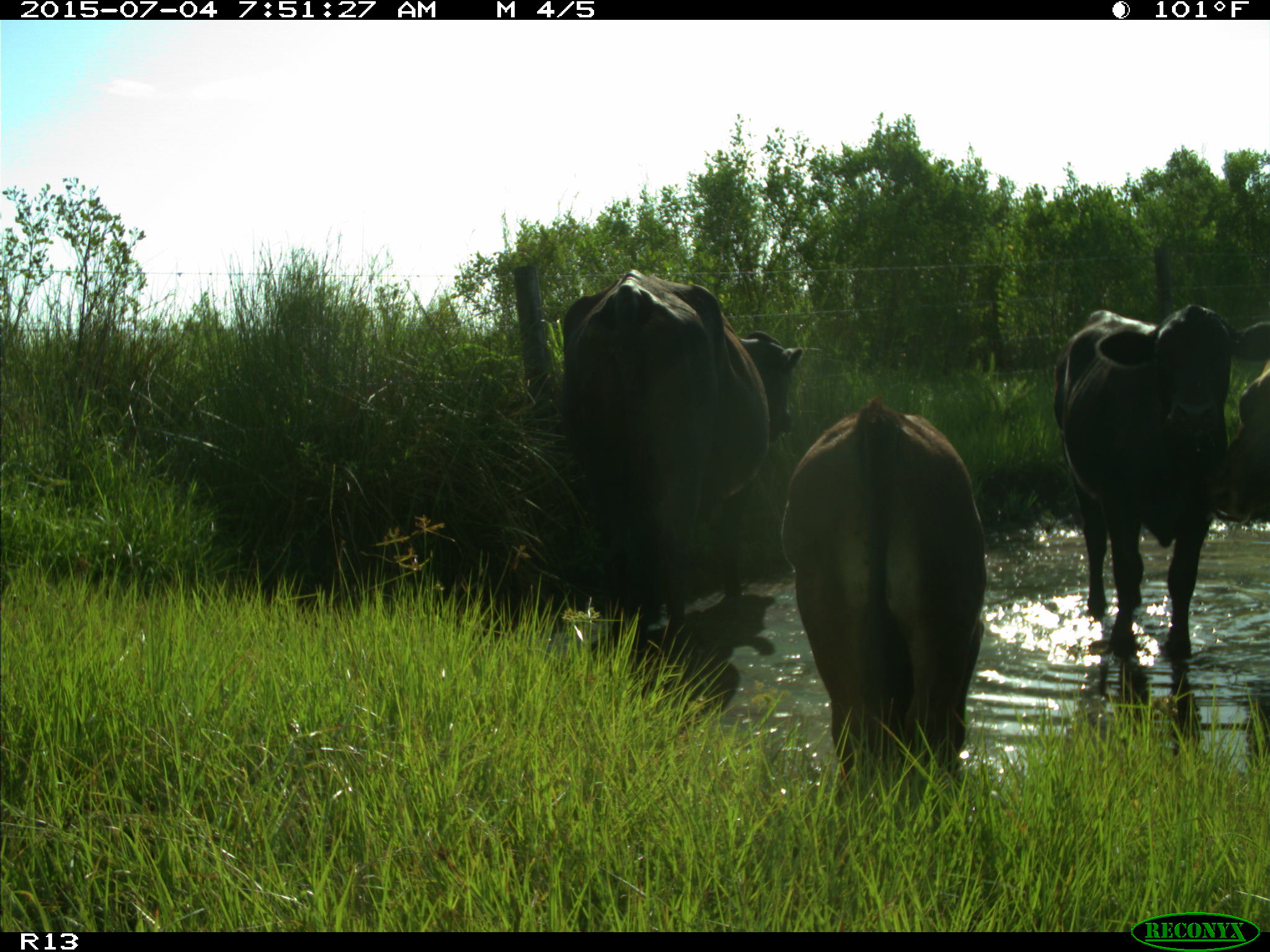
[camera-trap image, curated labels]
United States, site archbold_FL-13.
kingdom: Animalia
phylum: Chordata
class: Mammalia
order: Artiodactyla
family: Bovidae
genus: Bos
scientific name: Bos taurus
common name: domestic cow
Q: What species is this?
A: Bos taurus (domestic cow).